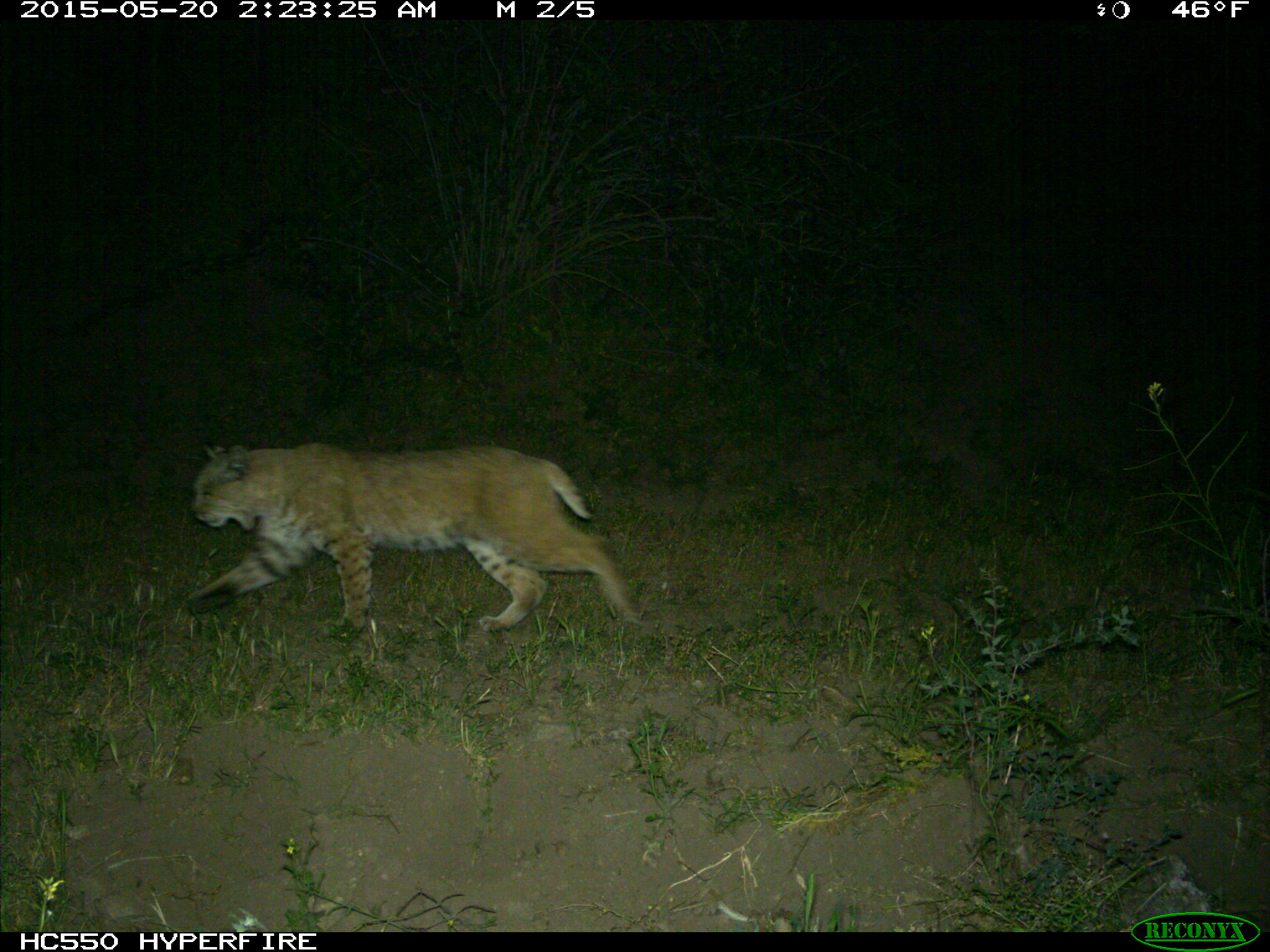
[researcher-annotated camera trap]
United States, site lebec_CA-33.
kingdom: Animalia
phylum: Chordata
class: Mammalia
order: Carnivora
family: Felidae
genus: Lynx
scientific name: Lynx rufus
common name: bobcat